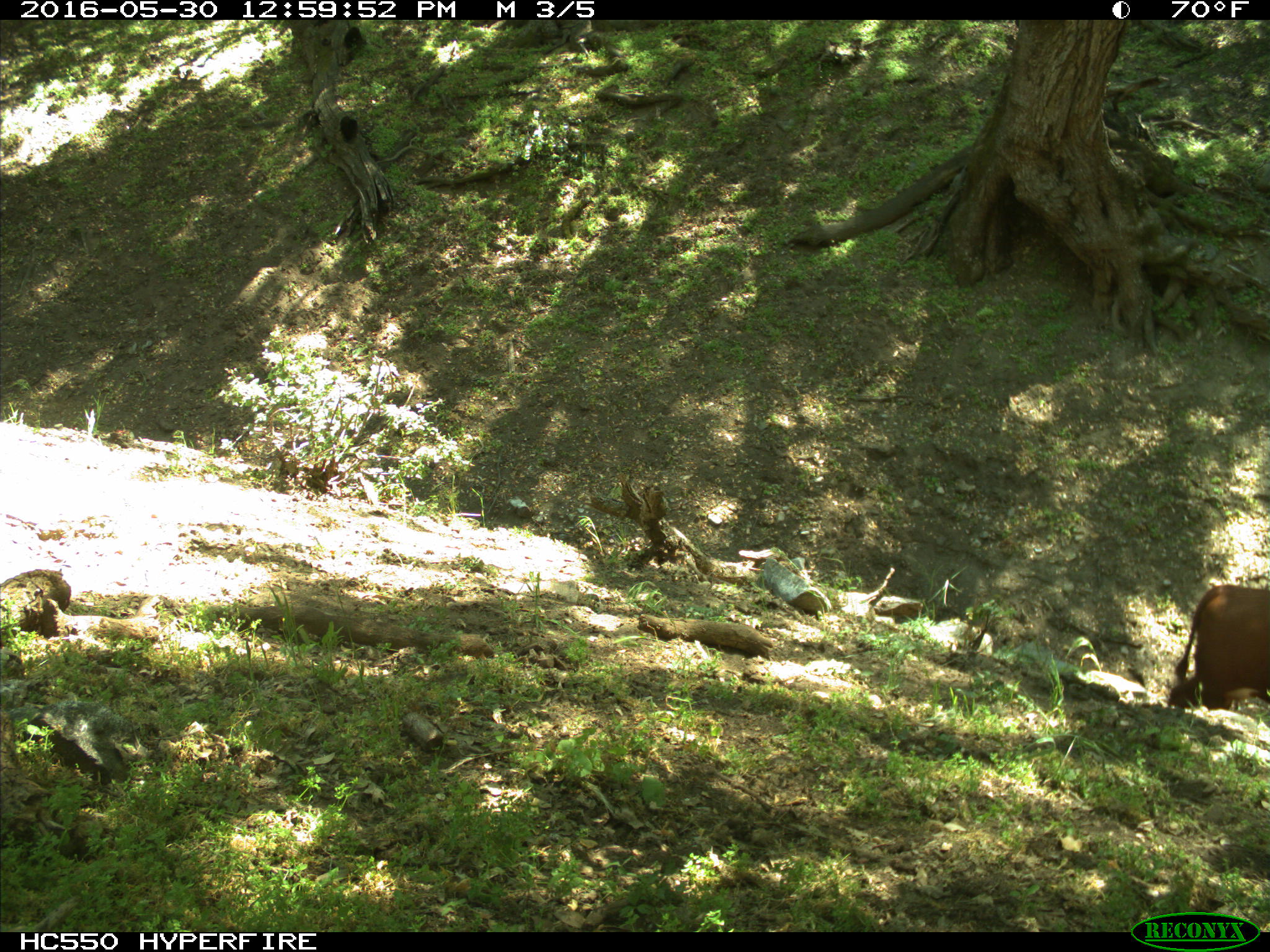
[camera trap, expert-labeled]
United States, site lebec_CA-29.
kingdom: Animalia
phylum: Chordata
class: Mammalia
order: Artiodactyla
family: Bovidae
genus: Bos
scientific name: Bos taurus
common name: domestic cow